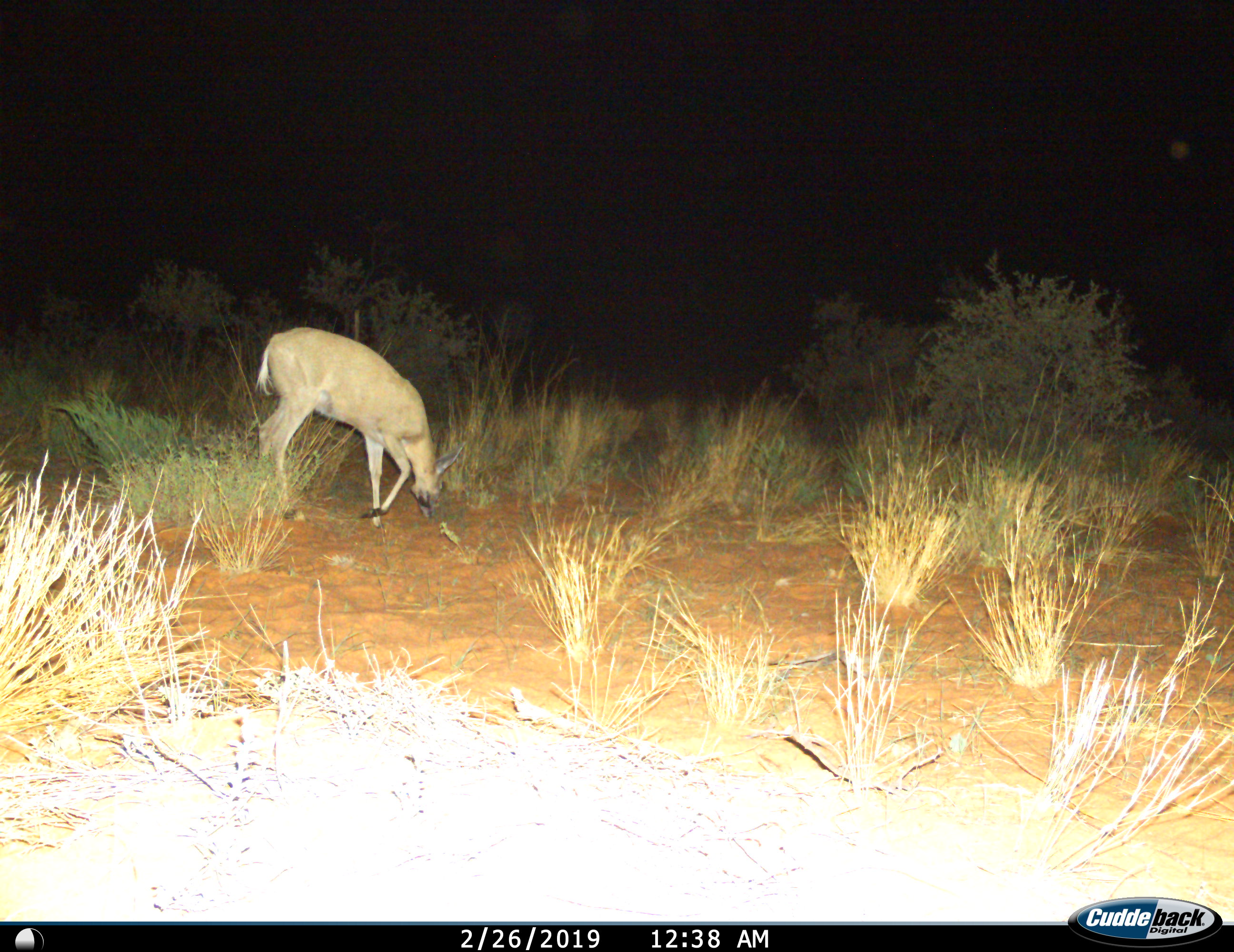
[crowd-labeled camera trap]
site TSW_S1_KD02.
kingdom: Animalia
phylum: Chordata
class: Mammalia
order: Artiodactyla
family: Bovidae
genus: Sylvicapra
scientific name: Sylvicapra grimmia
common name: common duiker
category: duikercommongrey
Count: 1.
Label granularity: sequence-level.